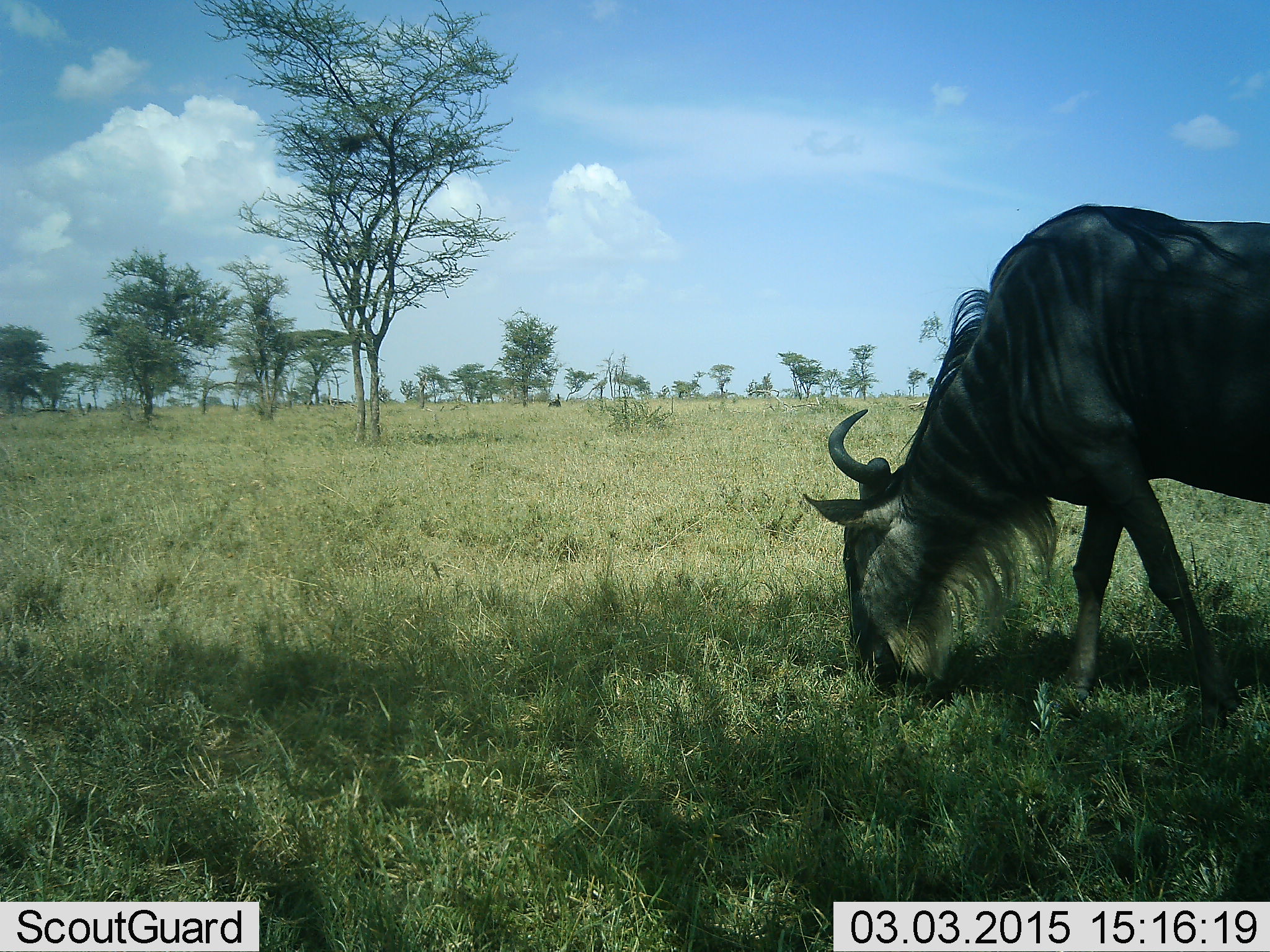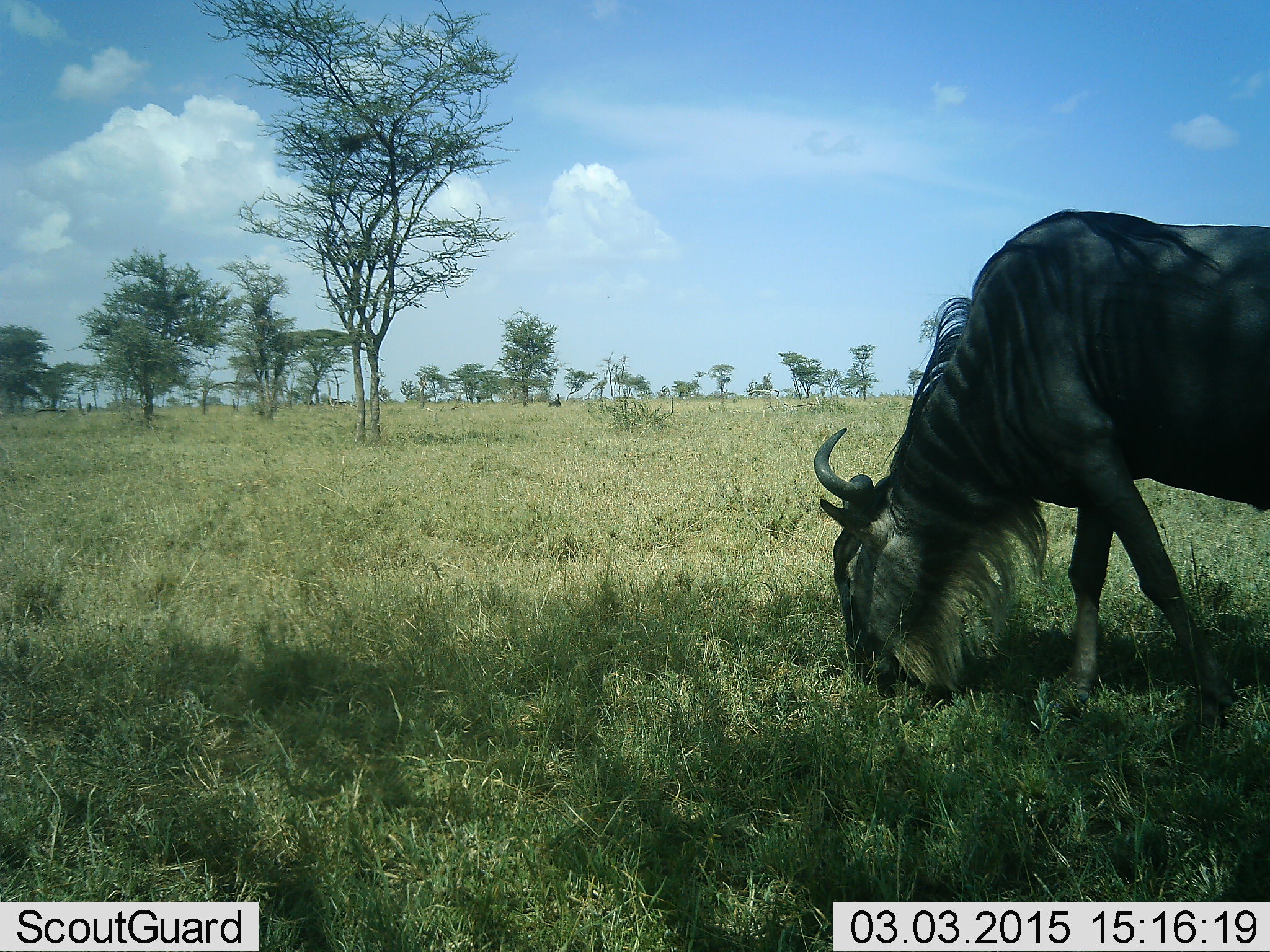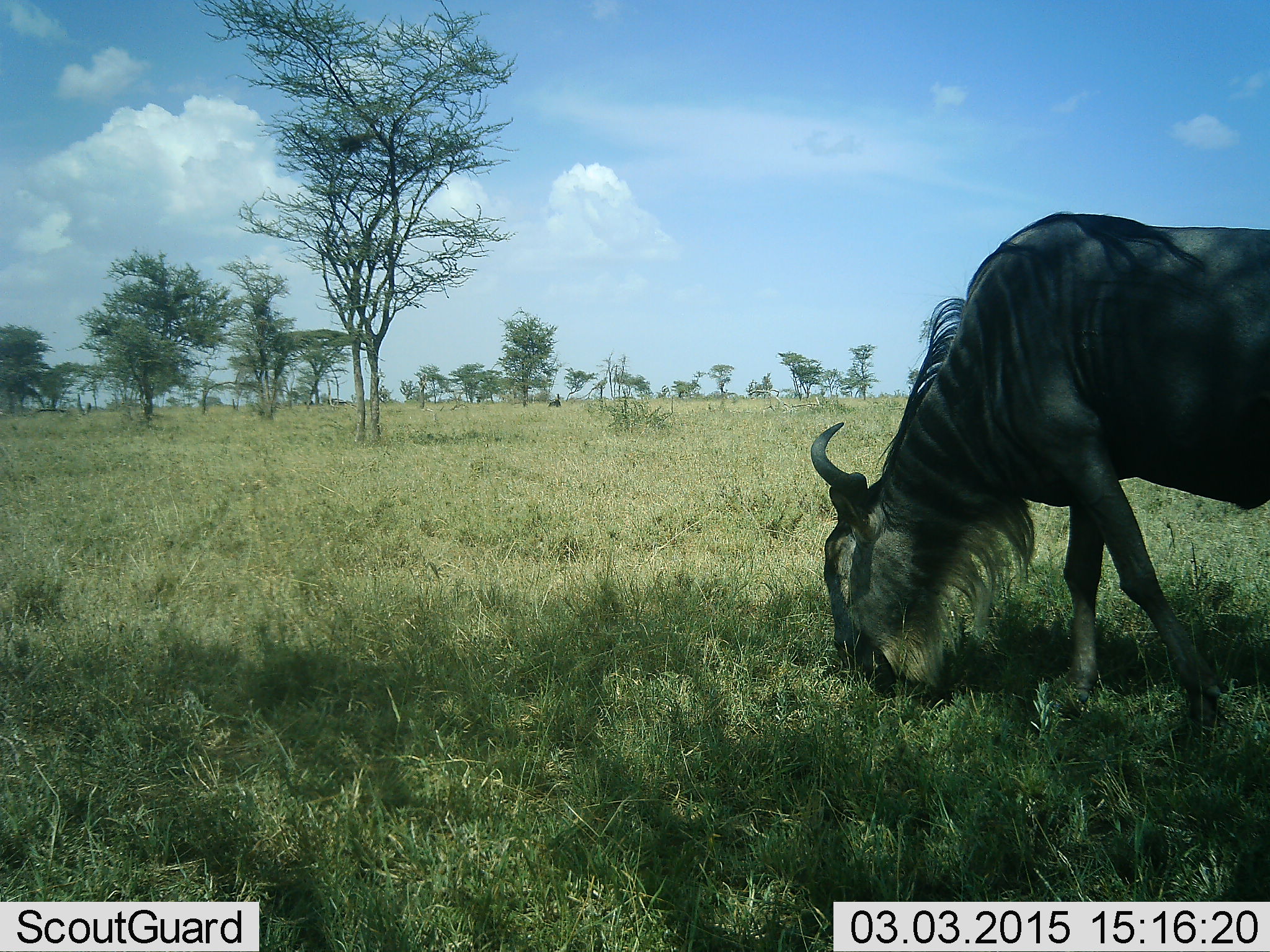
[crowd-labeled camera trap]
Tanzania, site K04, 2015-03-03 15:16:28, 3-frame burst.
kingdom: Animalia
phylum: Chordata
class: Mammalia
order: Artiodactyla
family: Bovidae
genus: Connochaetes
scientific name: Connochaetes taurinus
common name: blue wildebeest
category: wildebeest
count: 1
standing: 40%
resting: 0%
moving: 10%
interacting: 0%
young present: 0%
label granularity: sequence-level